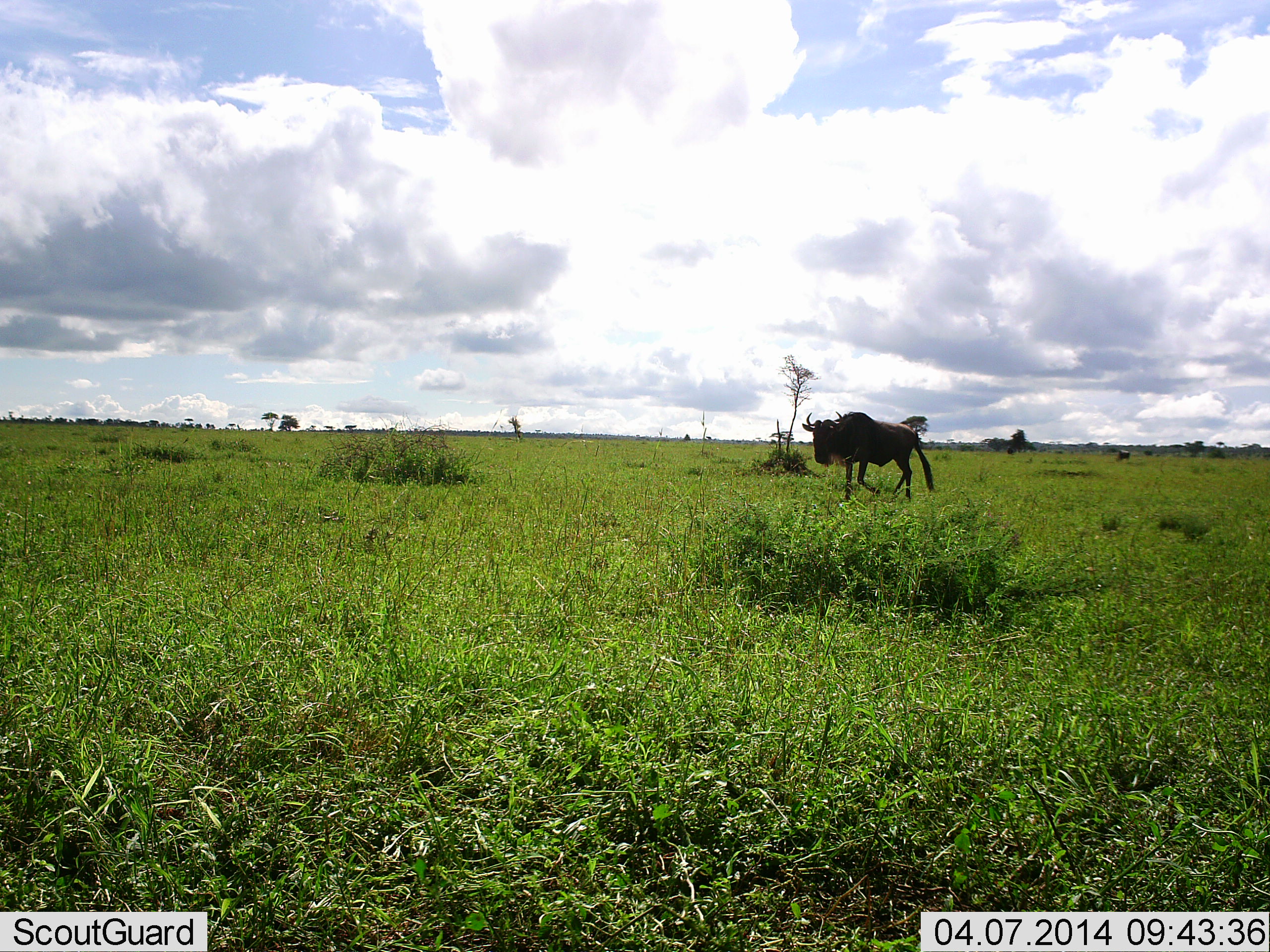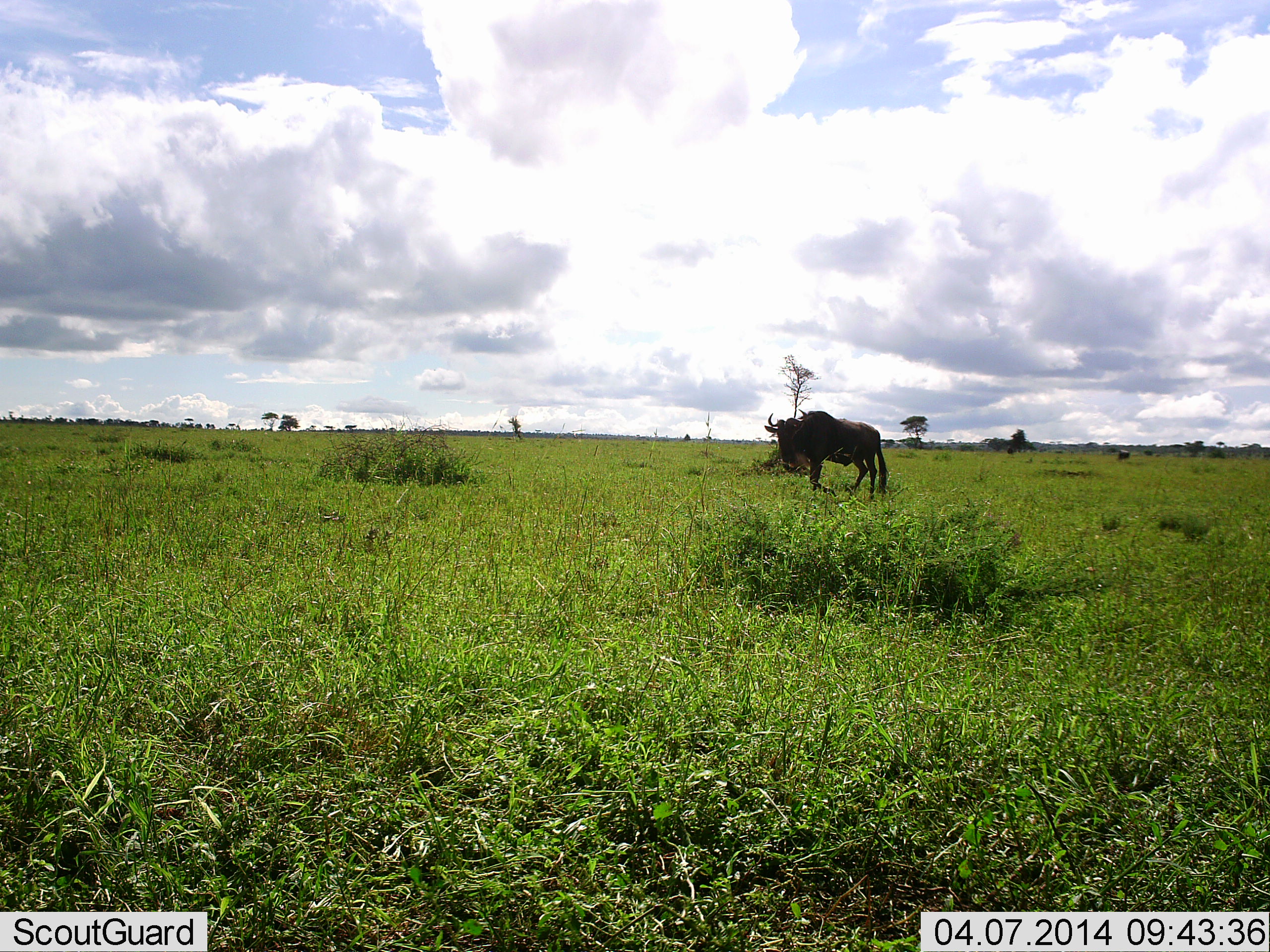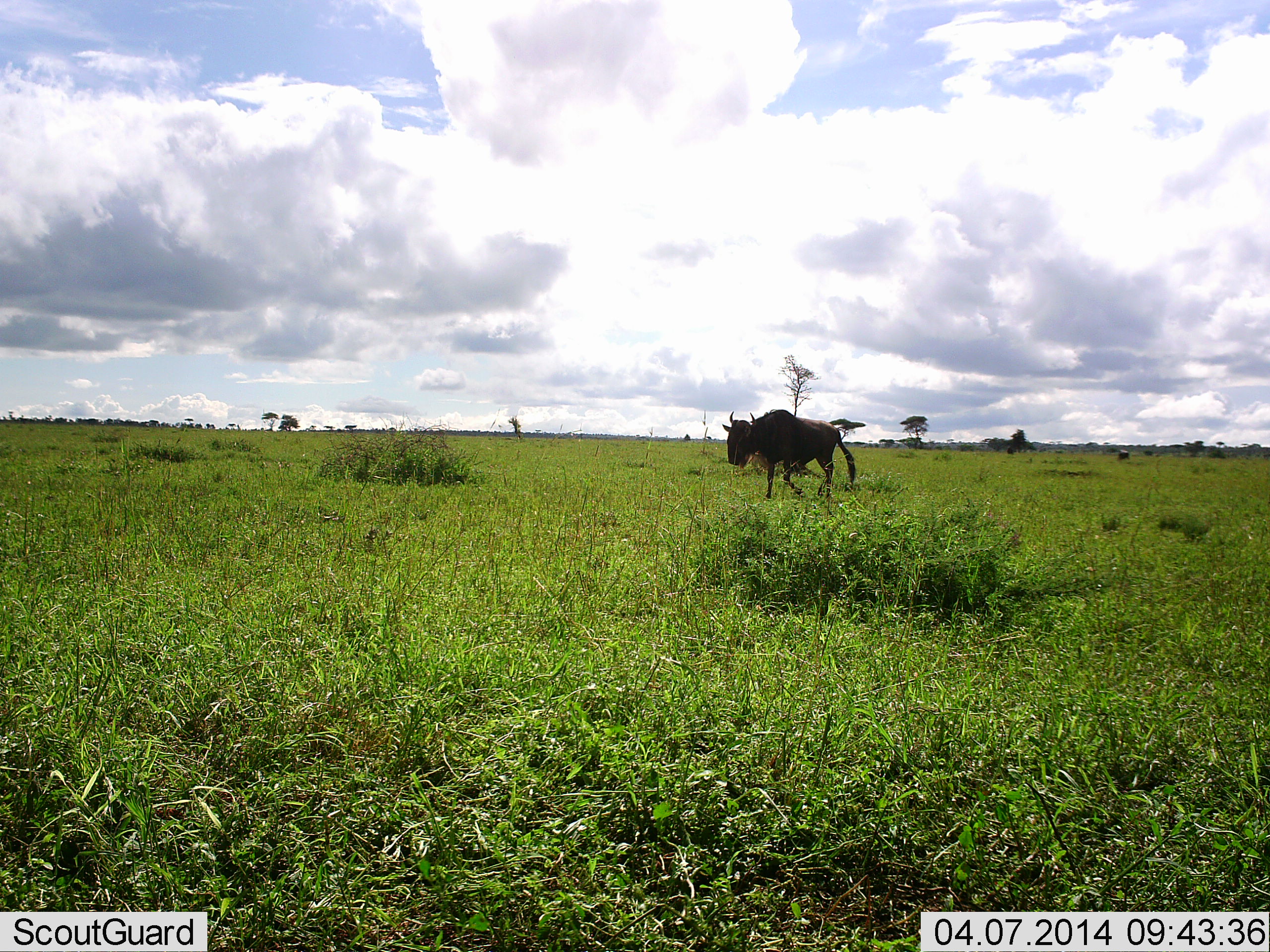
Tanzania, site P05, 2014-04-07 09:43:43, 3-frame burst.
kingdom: Animalia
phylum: Chordata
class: Mammalia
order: Artiodactyla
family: Bovidae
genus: Connochaetes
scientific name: Connochaetes taurinus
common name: blue wildebeest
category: wildebeest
Wildebeest (blue wildebeest) (Connochaetes taurinus), count 1. Behavior (volunteer vote fractions): standing 30%, resting 0%, moving 80%, interacting 0%. Young present (vote fraction): 0%. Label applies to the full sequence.